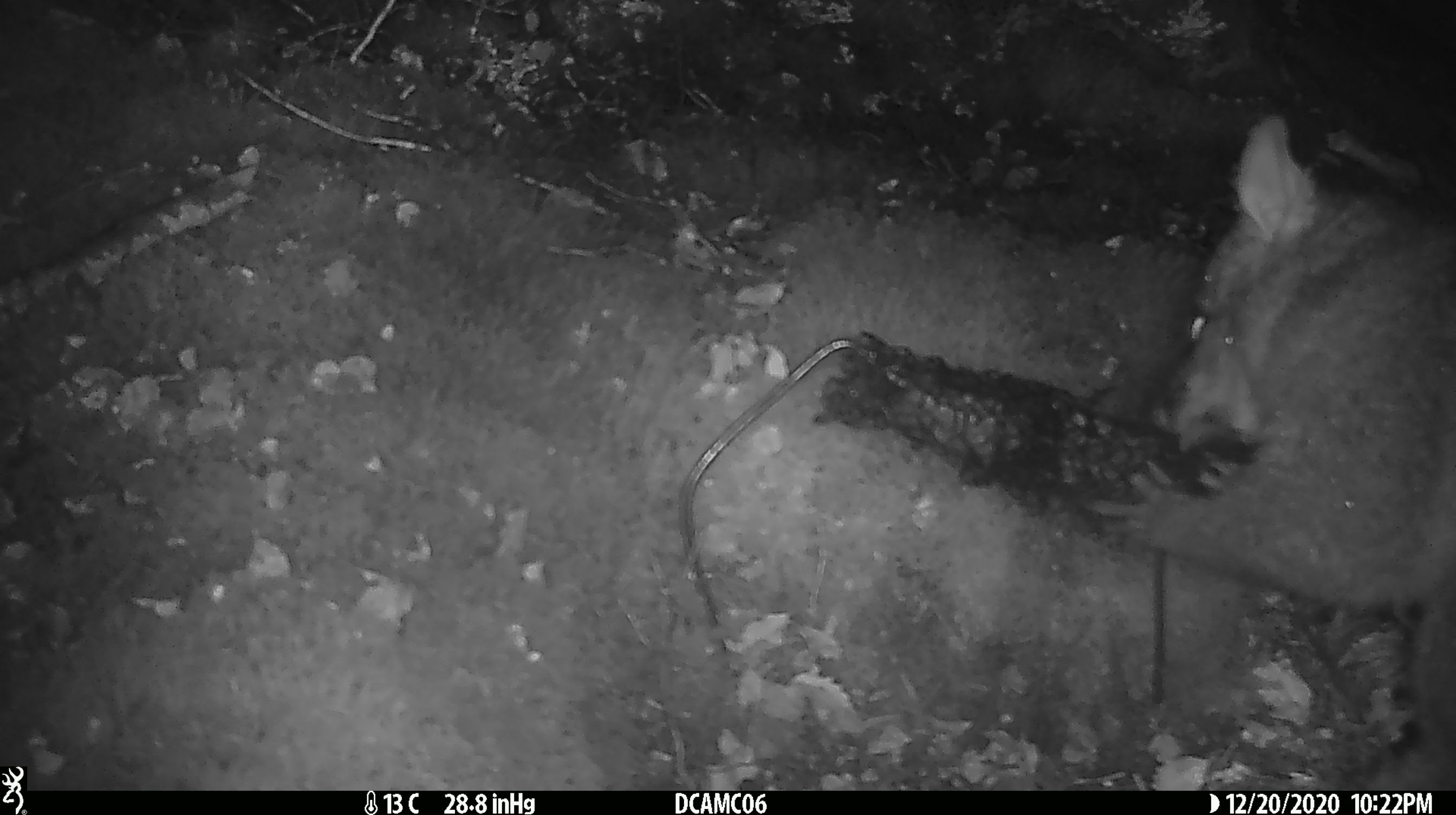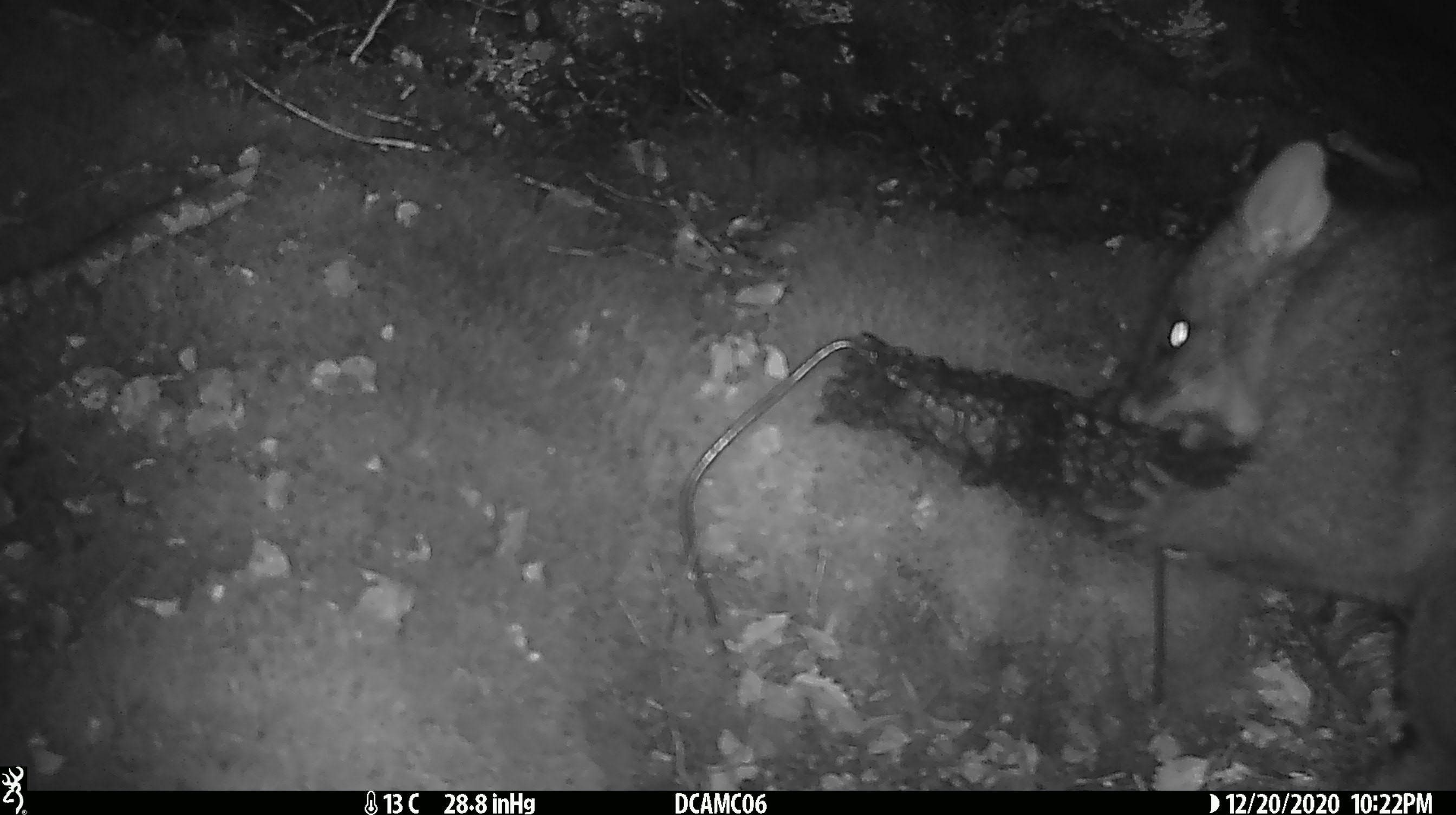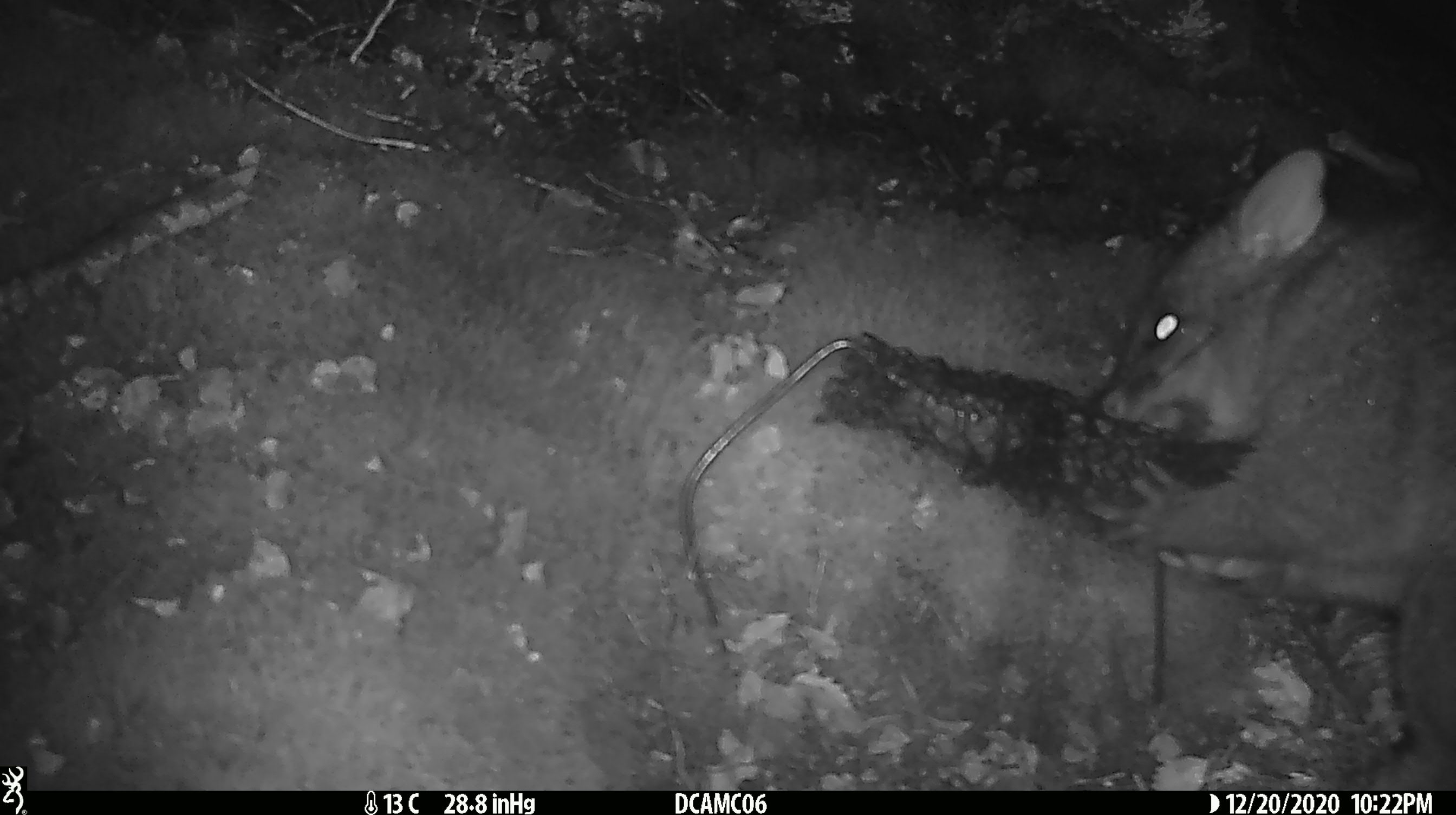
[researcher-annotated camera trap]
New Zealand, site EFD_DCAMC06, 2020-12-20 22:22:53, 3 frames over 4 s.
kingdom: Animalia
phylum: Chordata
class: Mammalia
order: Diprotodontia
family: Phalangeridae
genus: Trichosurus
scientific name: Trichosurus vulpecula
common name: common brushtail possum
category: possum